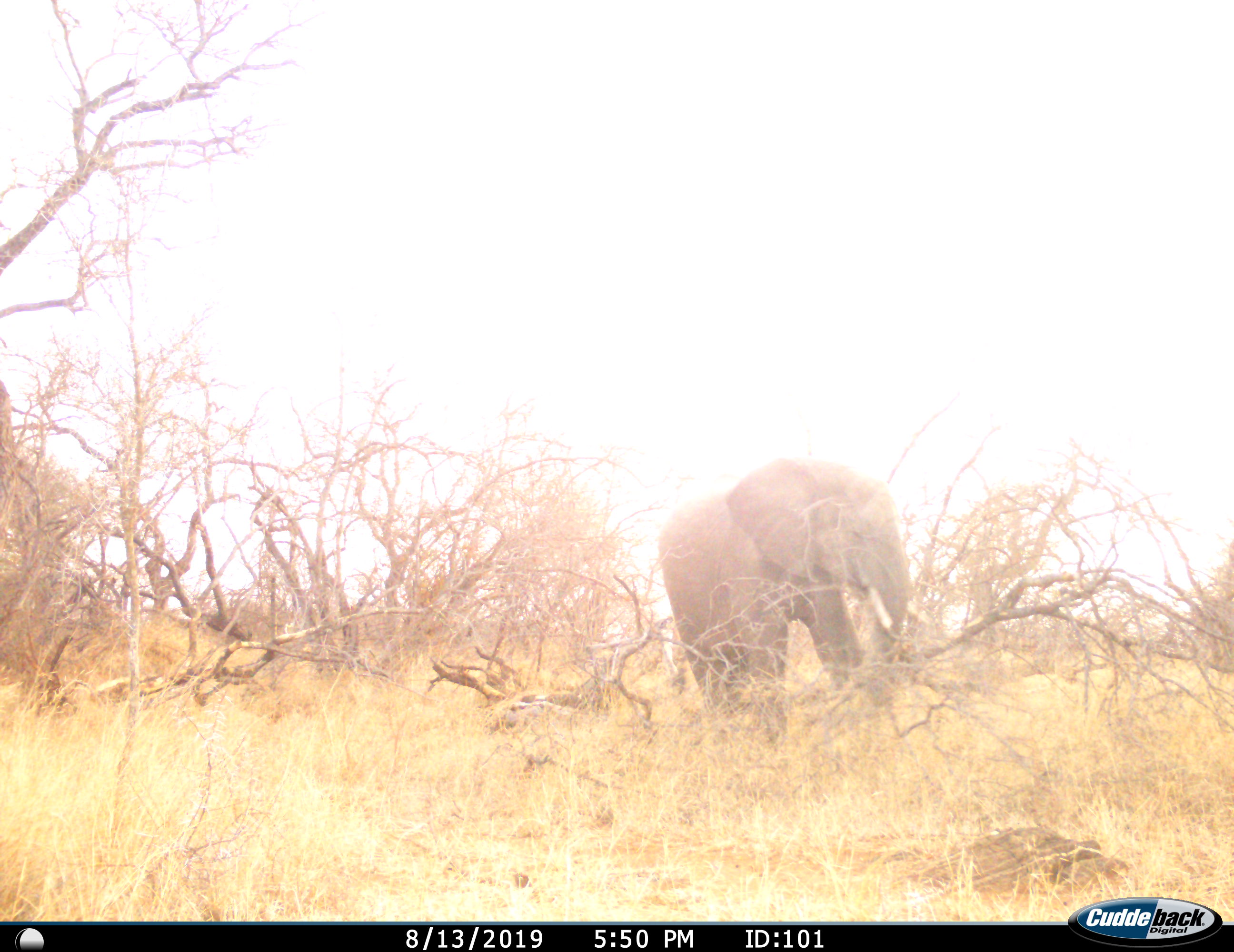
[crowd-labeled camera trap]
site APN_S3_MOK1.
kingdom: Animalia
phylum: Chordata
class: Mammalia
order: Proboscidea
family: Elephantidae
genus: Loxodonta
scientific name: Loxodonta africana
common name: african bush elephant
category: elephant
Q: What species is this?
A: Elephant (african bush elephant) (Loxodonta africana).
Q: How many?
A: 1.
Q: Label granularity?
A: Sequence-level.